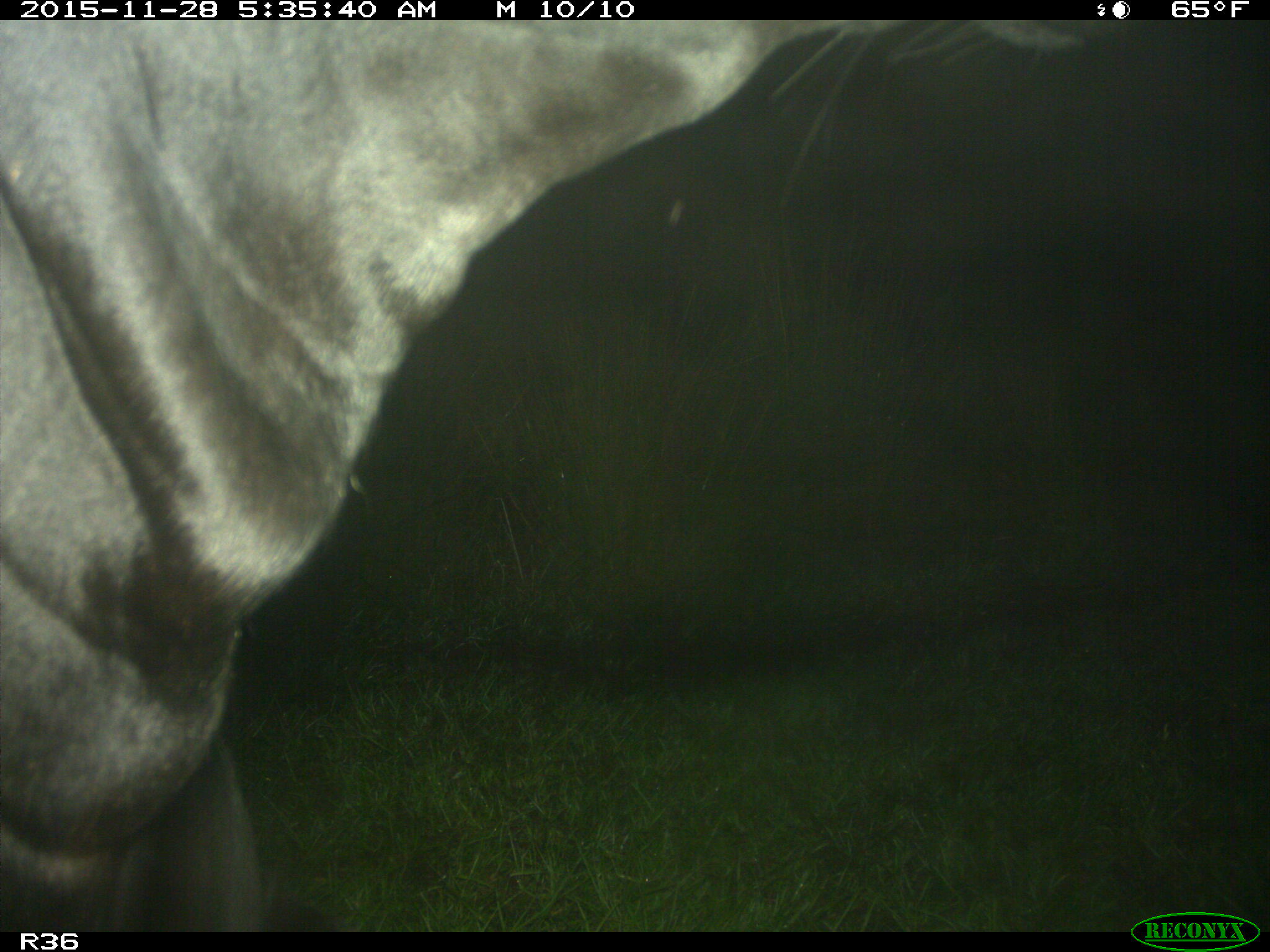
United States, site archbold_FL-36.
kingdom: Animalia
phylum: Chordata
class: Mammalia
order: Artiodactyla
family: Bovidae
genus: Bos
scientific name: Bos taurus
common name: domestic cow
Bos taurus (domestic cow).